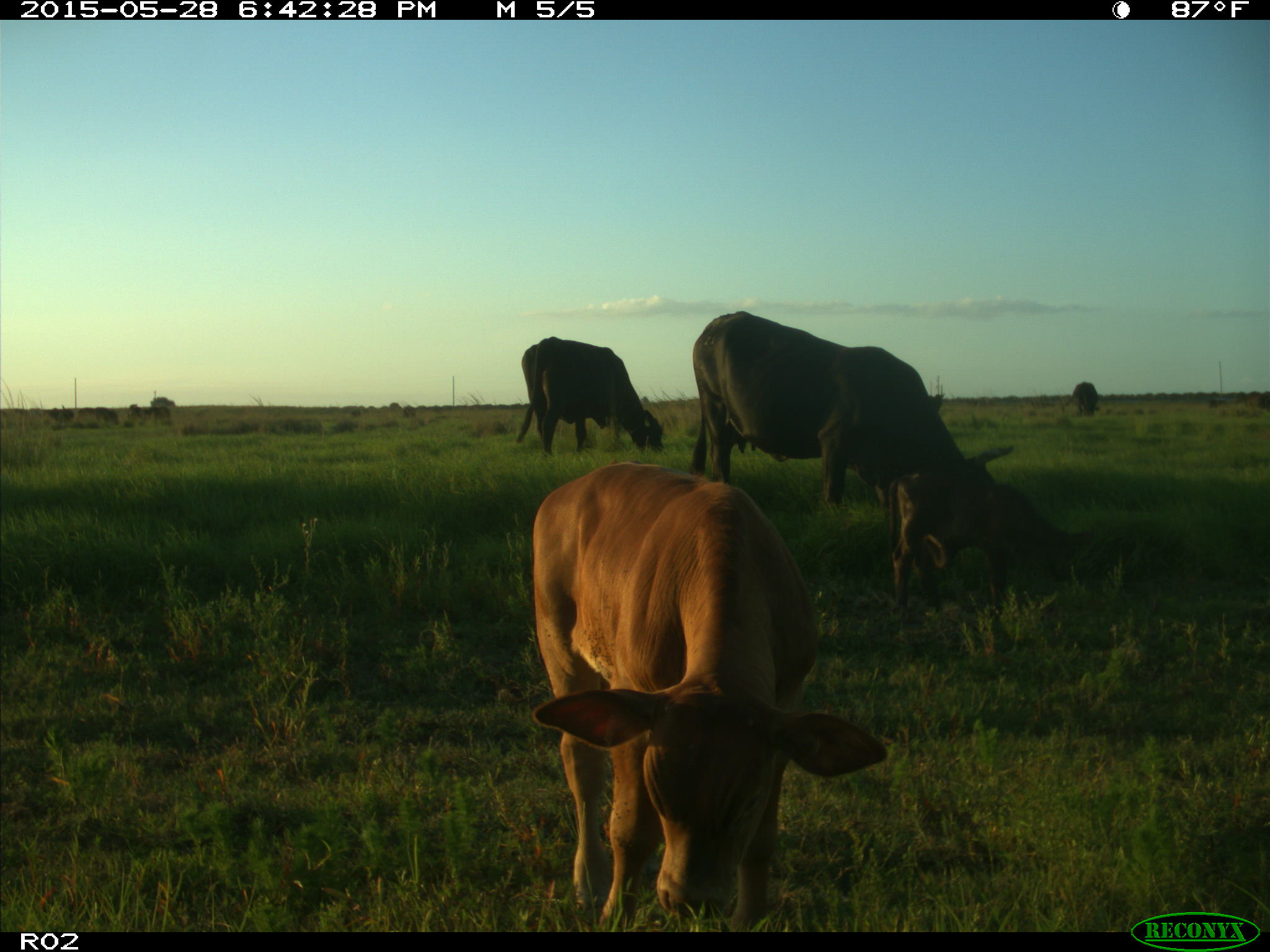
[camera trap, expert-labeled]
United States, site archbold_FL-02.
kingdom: Animalia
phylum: Chordata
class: Mammalia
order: Artiodactyla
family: Bovidae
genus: Bos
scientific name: Bos taurus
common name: domestic cow